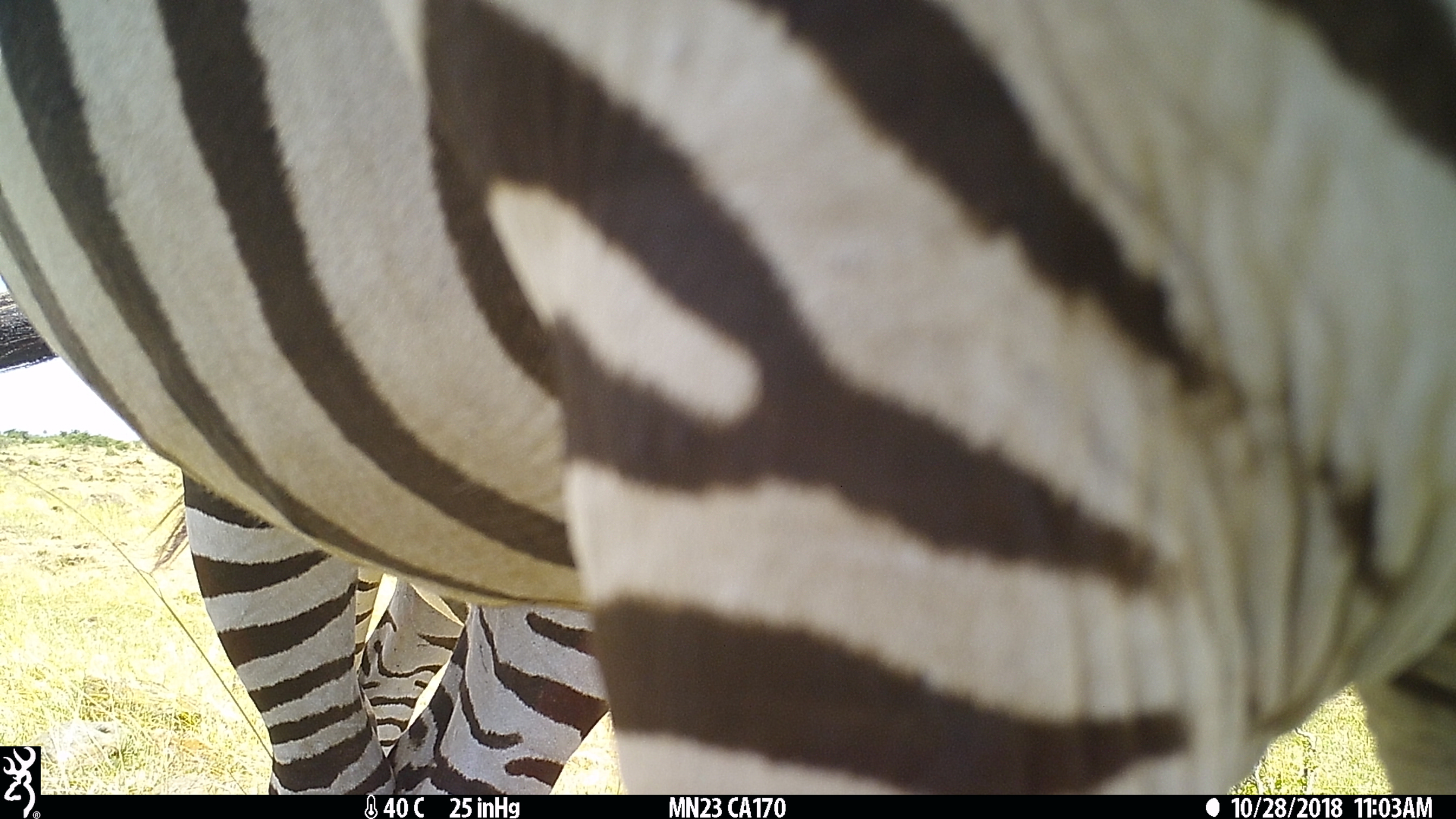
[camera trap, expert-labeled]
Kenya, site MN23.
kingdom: Animalia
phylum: Chordata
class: Mammalia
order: Perissodactyla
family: Equidae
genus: Equus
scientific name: Equus quagga burchellii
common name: burchell's zebra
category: zebra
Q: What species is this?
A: Zebra (burchell's zebra) (Equus quagga burchellii).